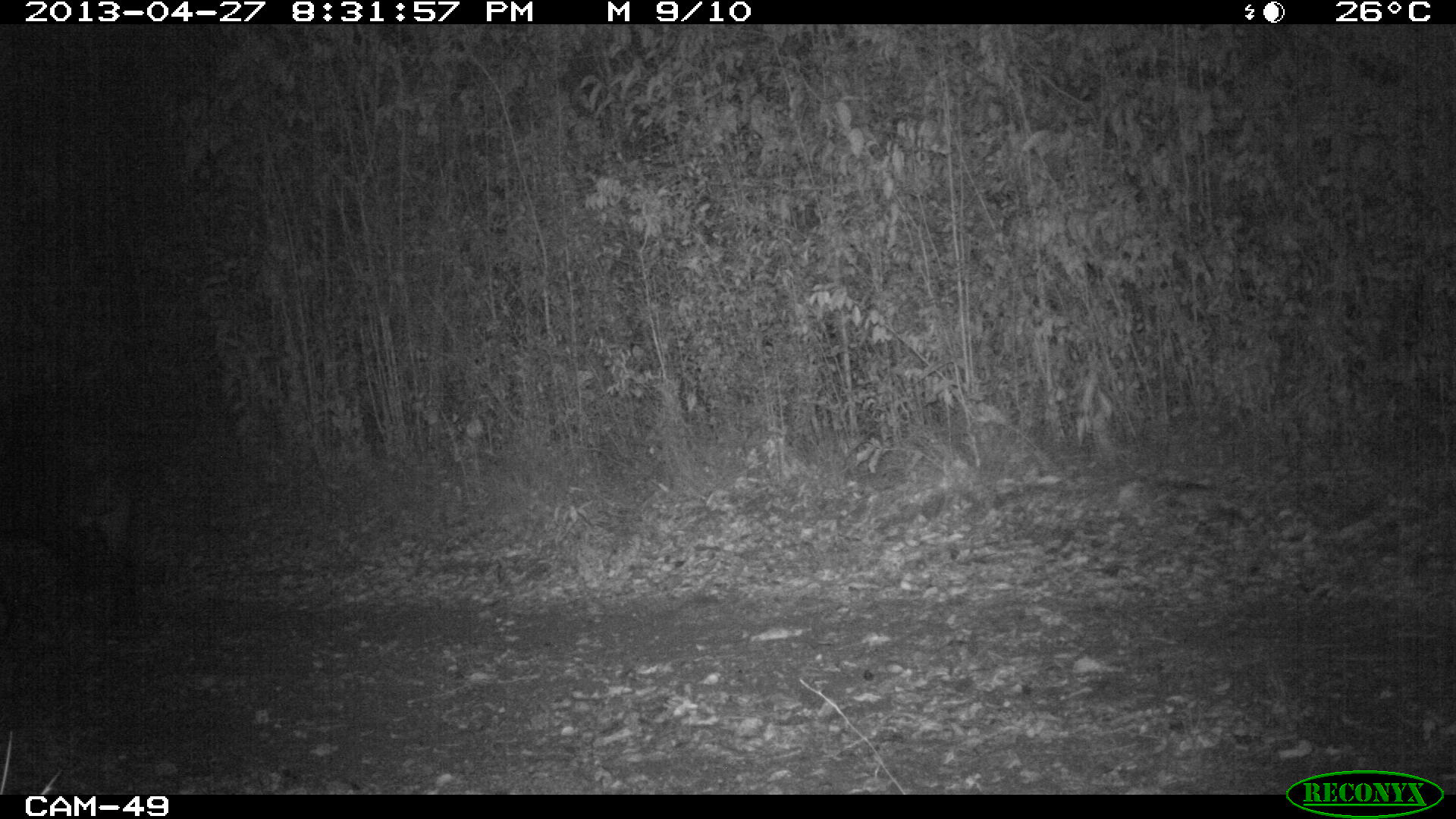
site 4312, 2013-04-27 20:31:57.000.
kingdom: Animalia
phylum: Chordata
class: Mammalia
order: Perissodactyla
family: Tapiridae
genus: Tapirus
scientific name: Tapirus bairdii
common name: baird's tapir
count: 1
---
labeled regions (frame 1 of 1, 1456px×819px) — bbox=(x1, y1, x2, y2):
tapirus bairdii: bbox=(2, 382, 136, 642); bbox=(0, 533, 77, 649)